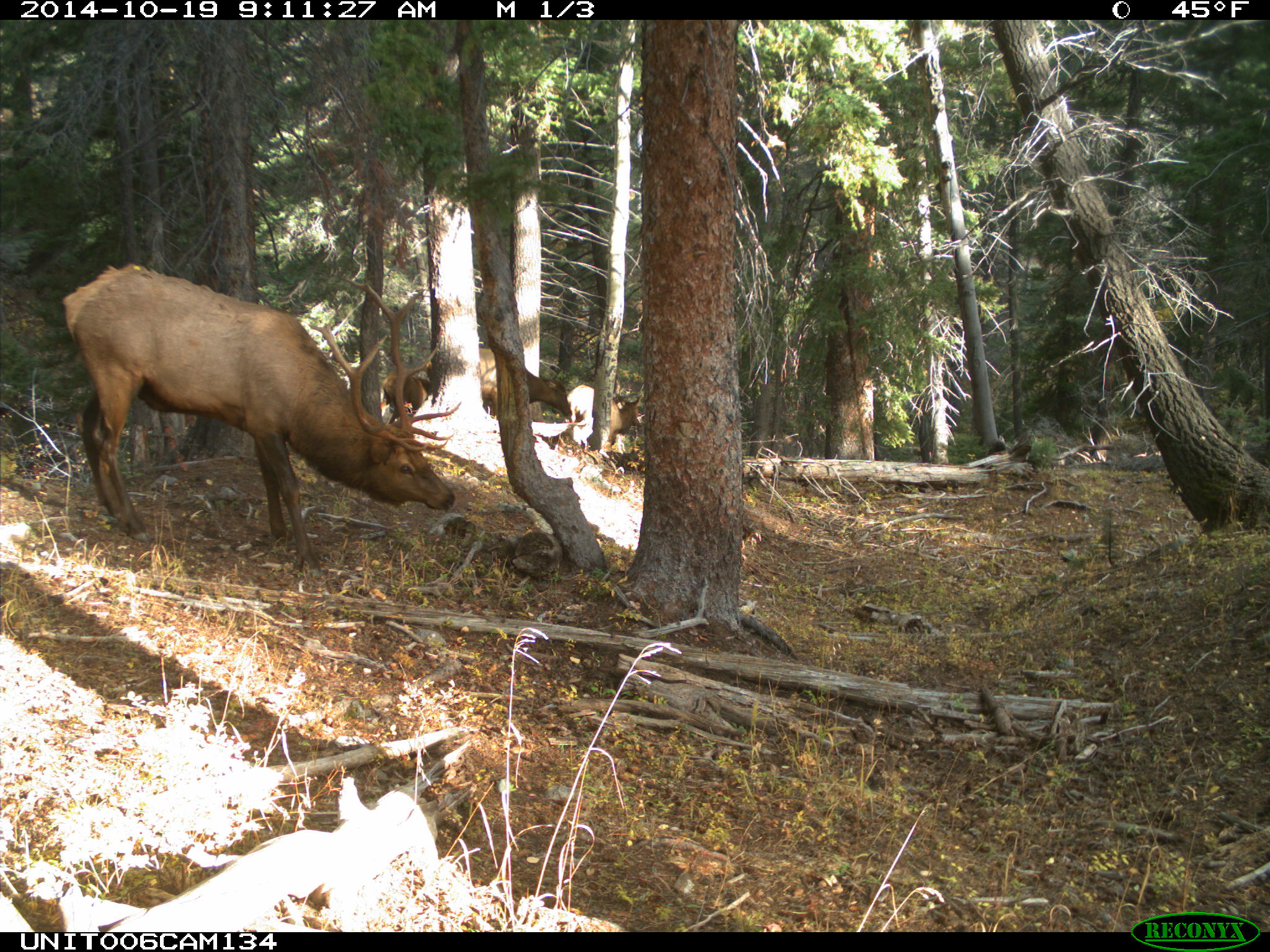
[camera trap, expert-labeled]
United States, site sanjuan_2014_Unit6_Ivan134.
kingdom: Animalia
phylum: Chordata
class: Mammalia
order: Artiodactyla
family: Cervidae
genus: Cervus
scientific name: Cervus elaphus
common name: red deer